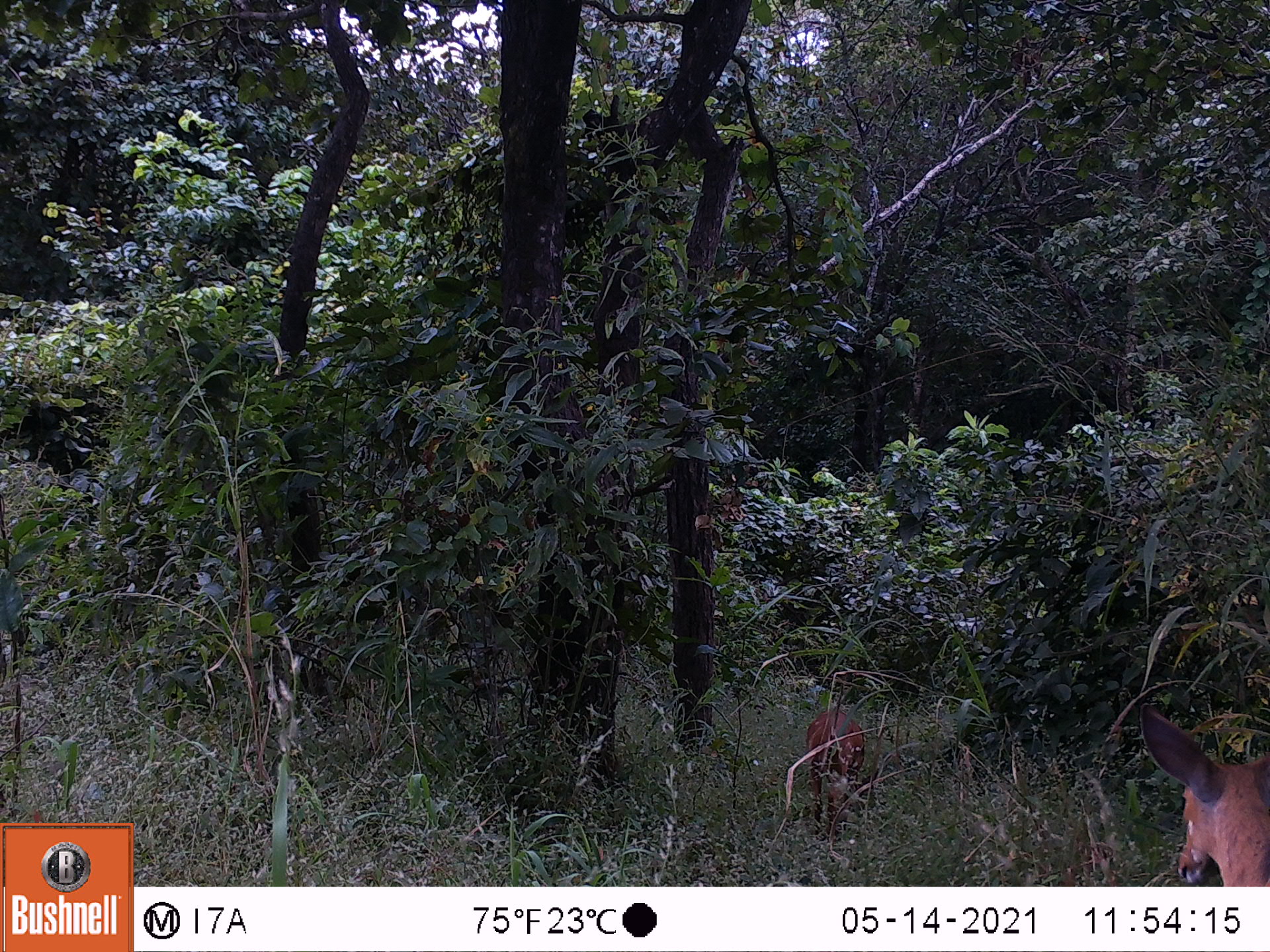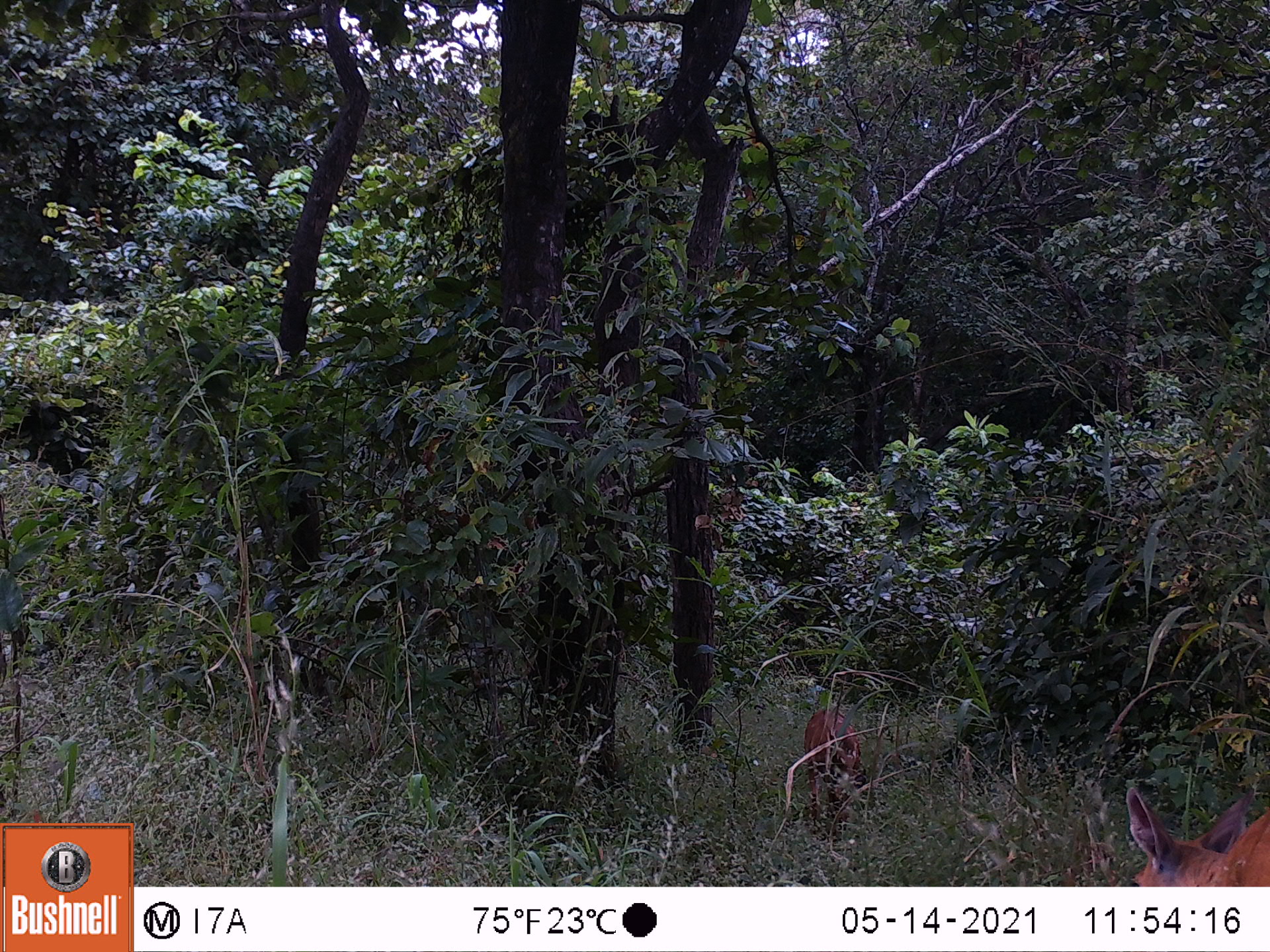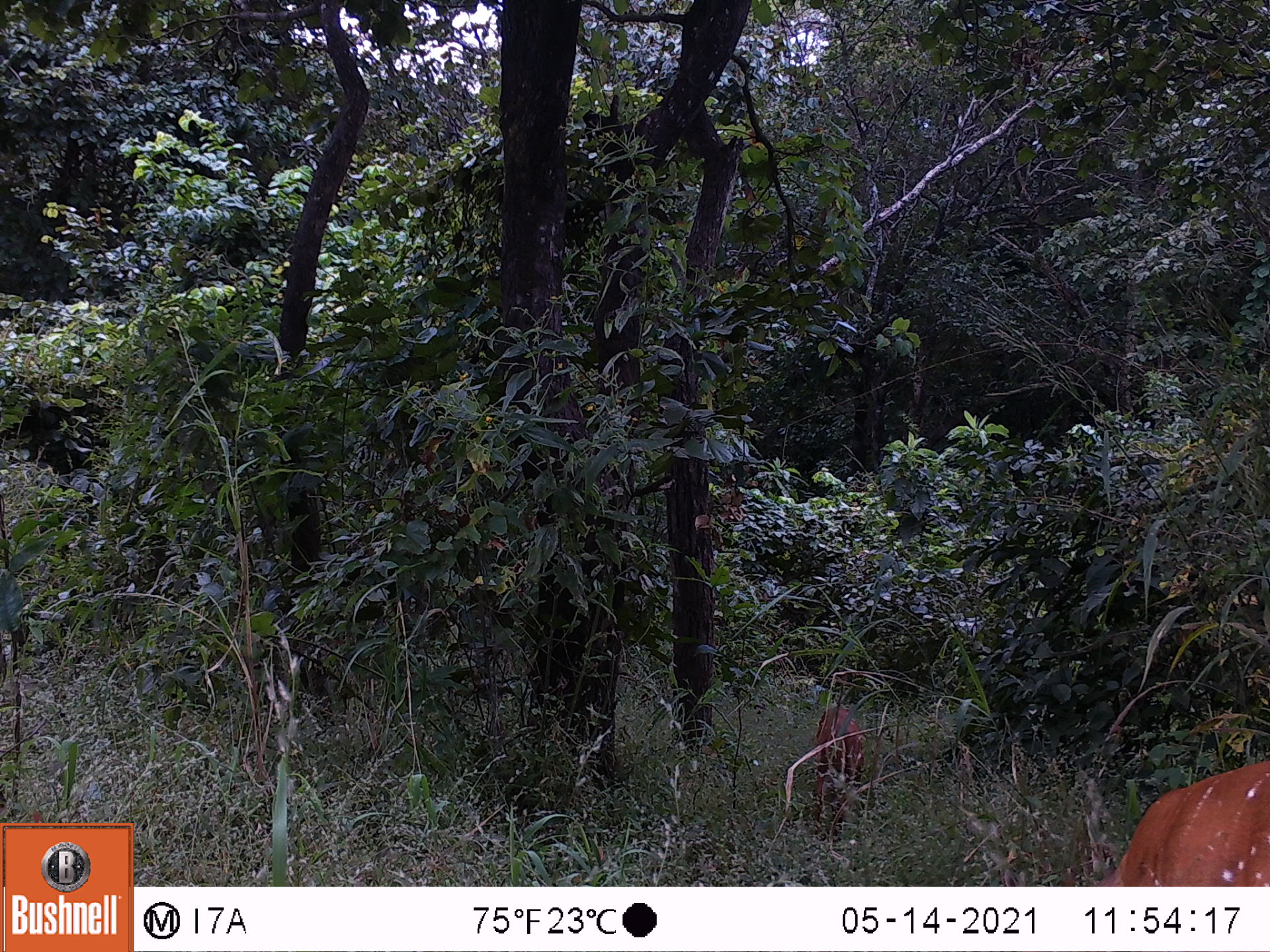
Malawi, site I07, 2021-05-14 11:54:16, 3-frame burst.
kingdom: Animalia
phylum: Chordata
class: Mammalia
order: Artiodactyla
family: Bovidae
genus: Tragelaphus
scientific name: Tragelaphus sylvaticus sylvaticus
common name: cape bushbuck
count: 2